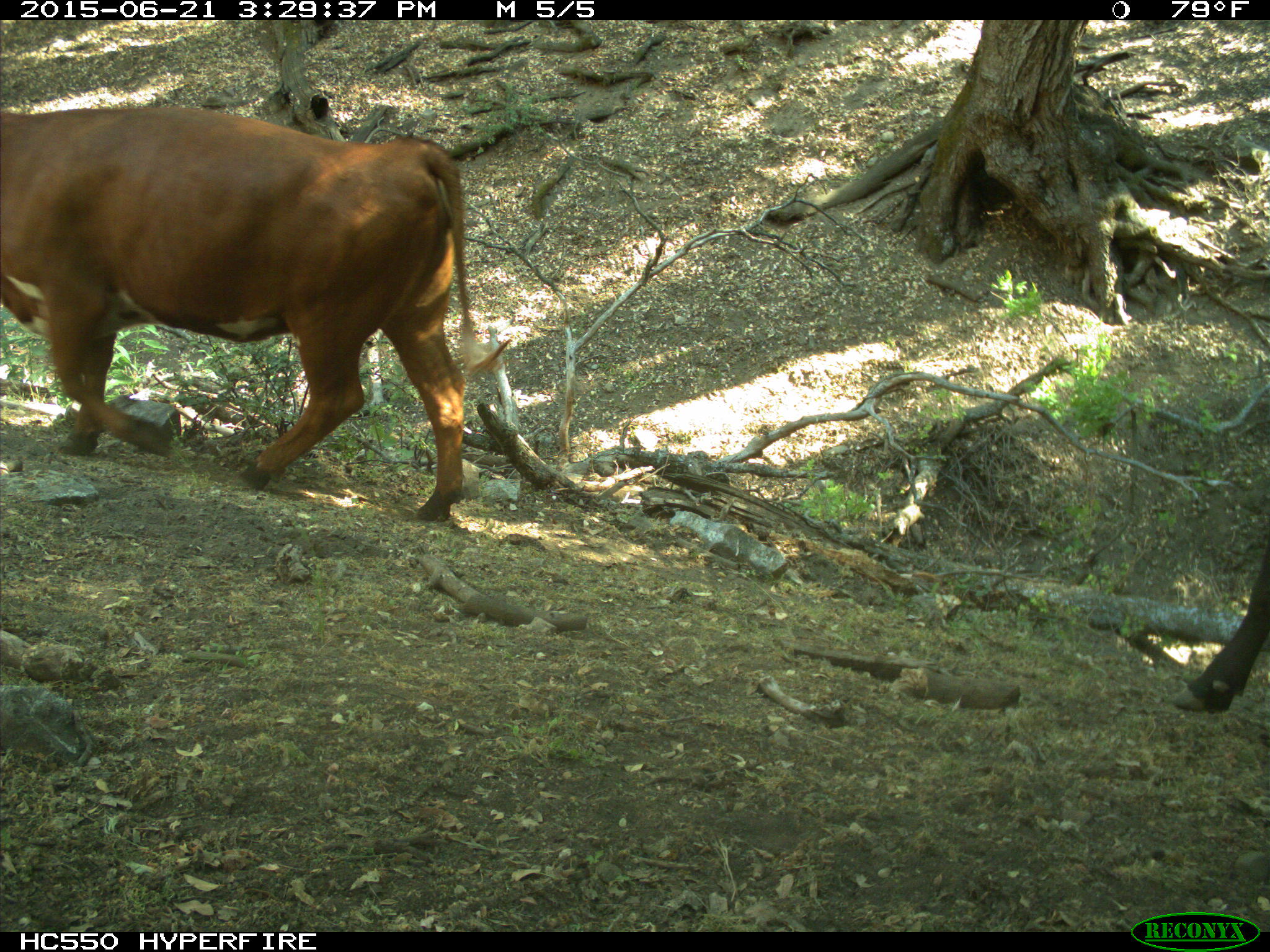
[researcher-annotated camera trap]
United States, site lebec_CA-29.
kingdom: Animalia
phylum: Chordata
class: Mammalia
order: Artiodactyla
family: Bovidae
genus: Bos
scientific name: Bos taurus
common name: domestic cow